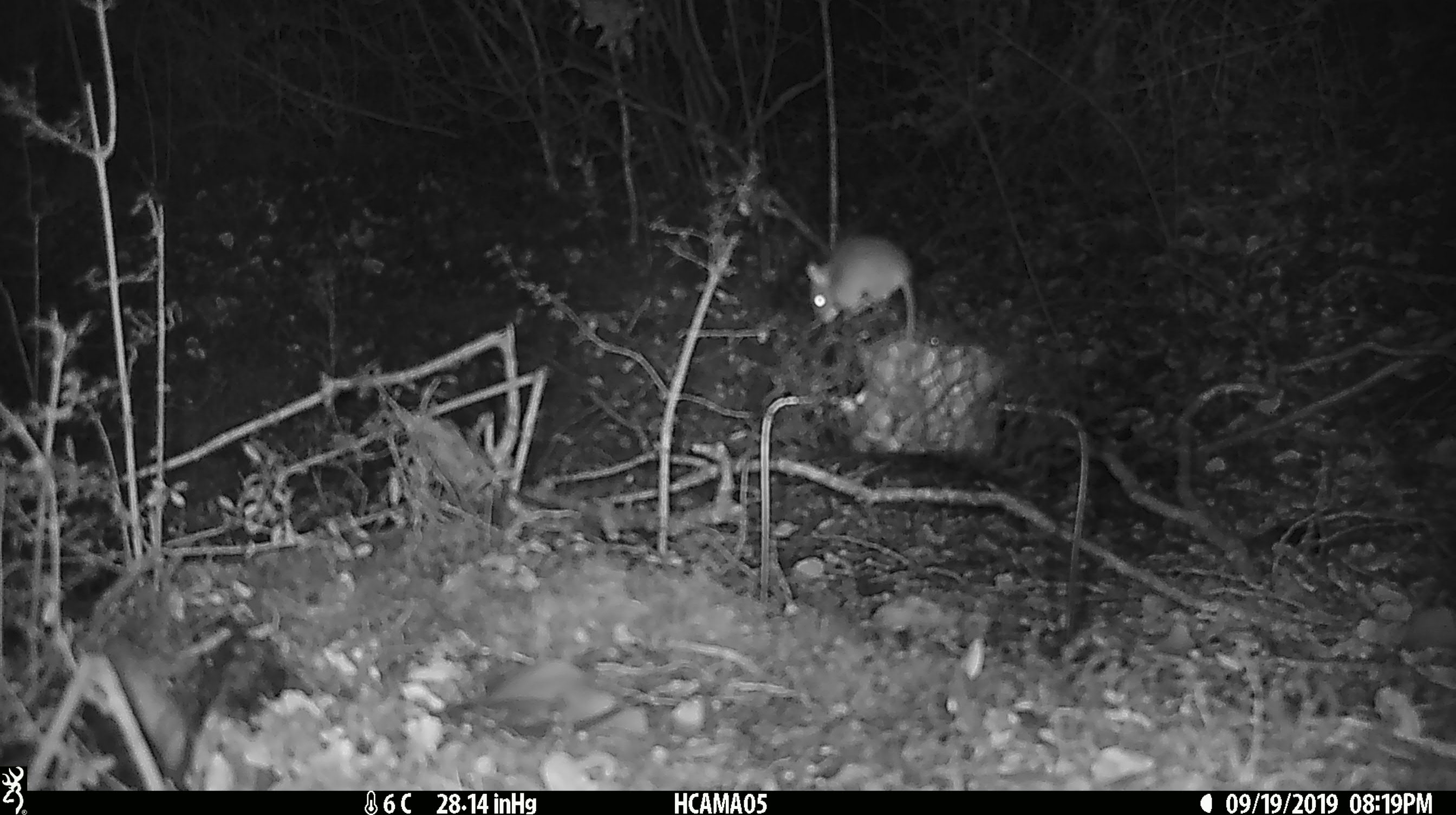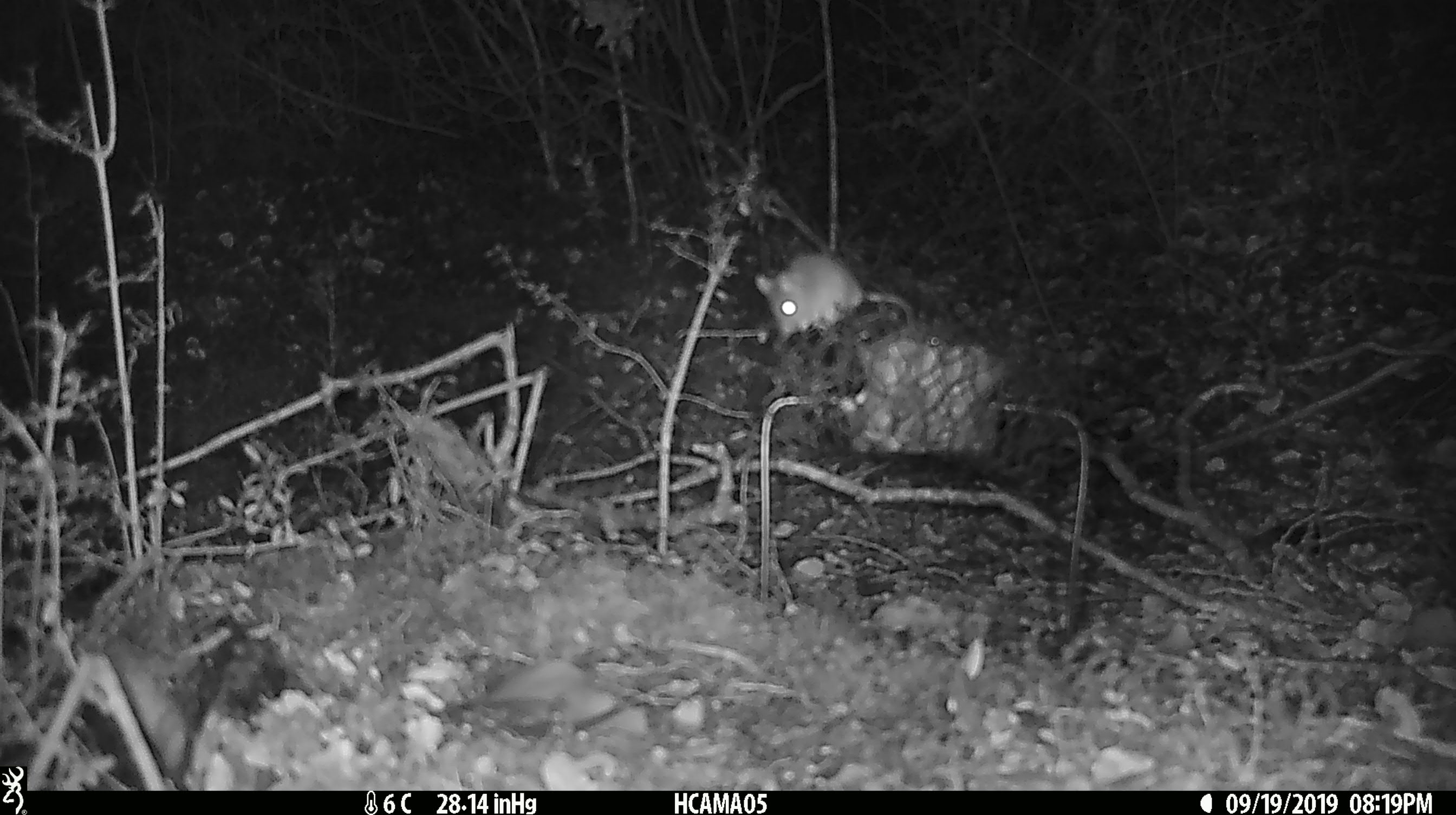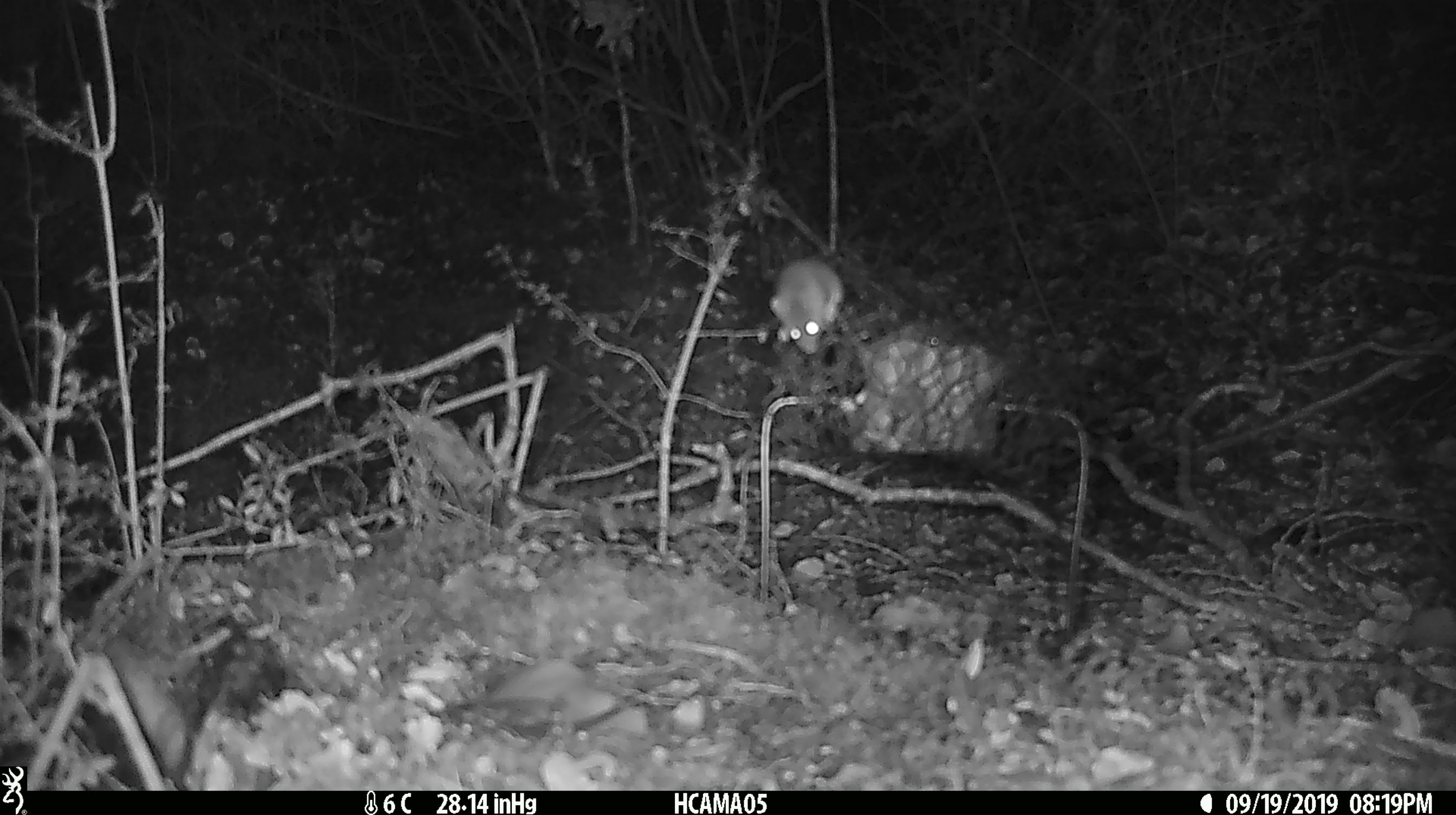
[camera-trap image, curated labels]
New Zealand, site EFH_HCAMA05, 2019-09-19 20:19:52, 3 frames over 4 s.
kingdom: Animalia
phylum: Chordata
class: Mammalia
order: Rodentia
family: Muridae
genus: Mus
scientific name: Mus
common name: mouse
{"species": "mouse (Mus)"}